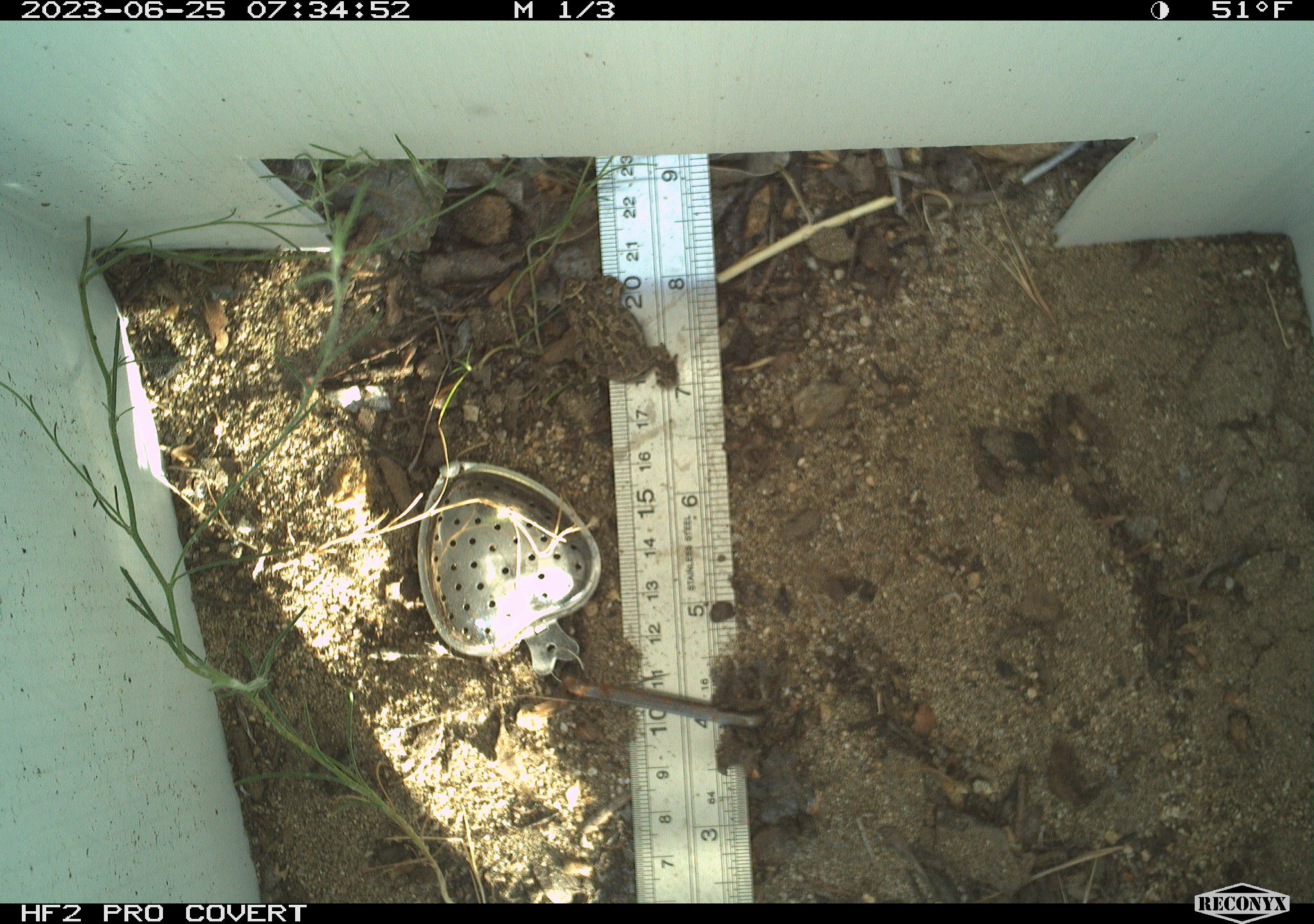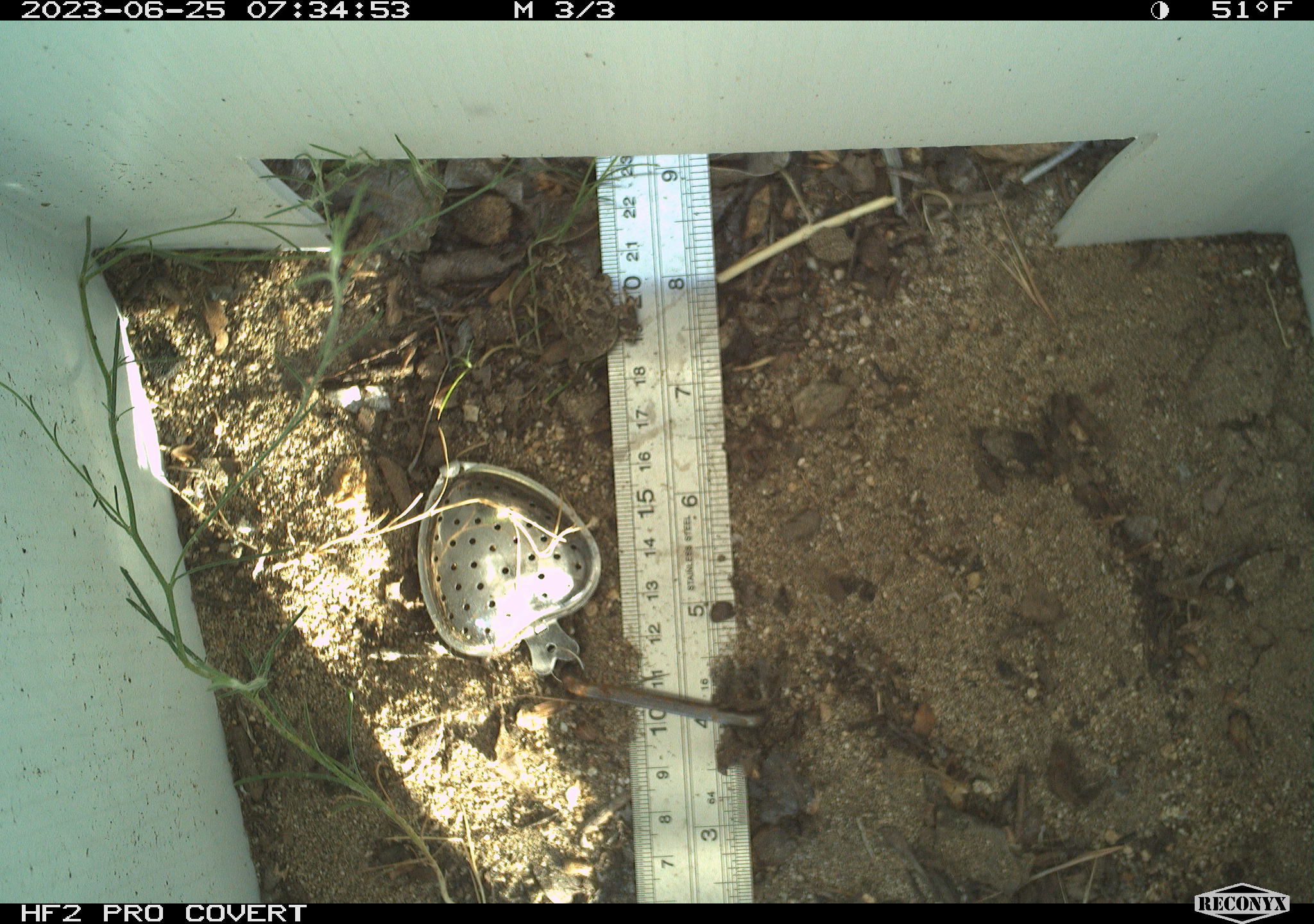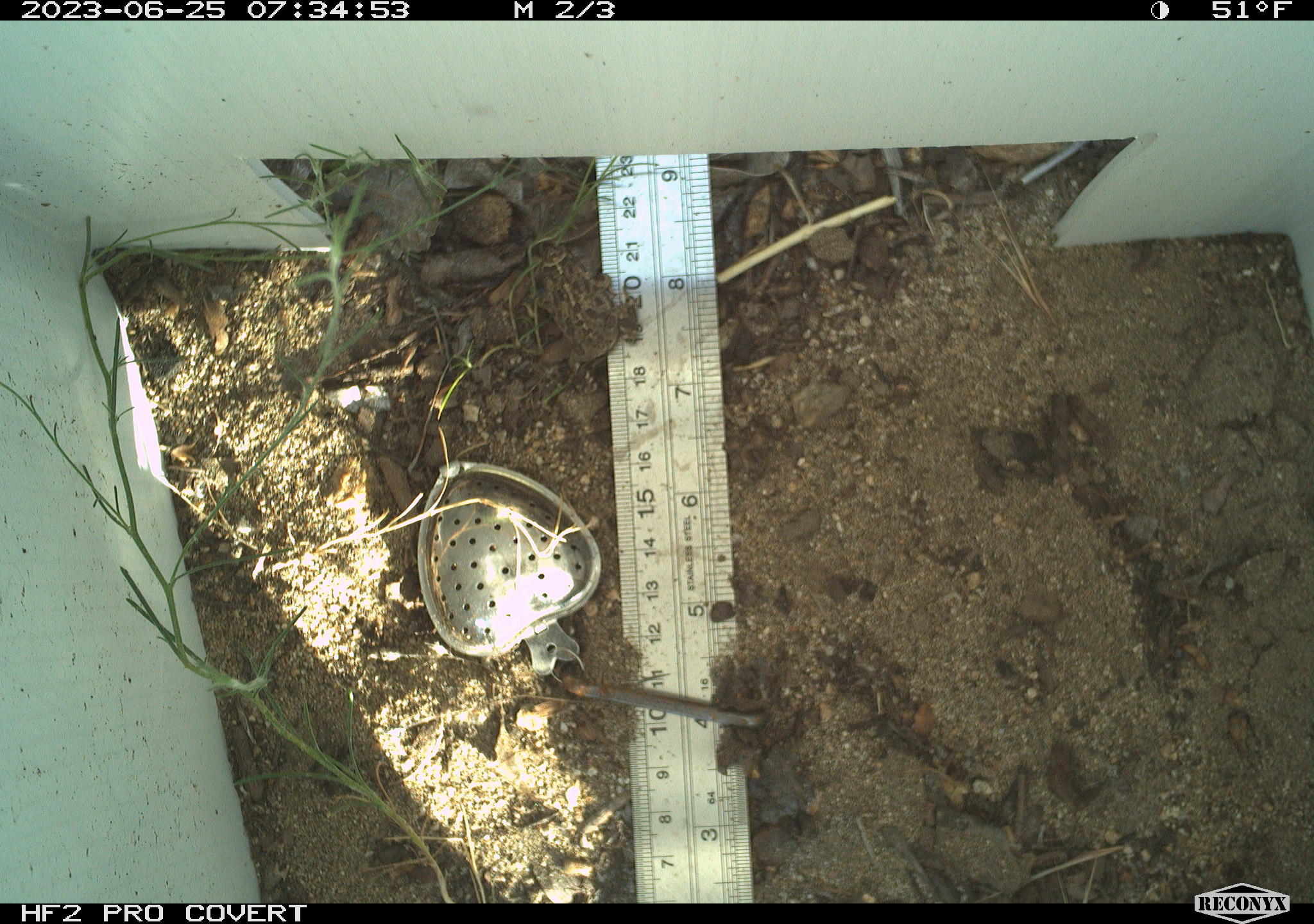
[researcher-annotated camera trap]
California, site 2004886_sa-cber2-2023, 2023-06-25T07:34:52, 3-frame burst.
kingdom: Animalia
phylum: Chordata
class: Amphibia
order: Anura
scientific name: Anura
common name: frogs